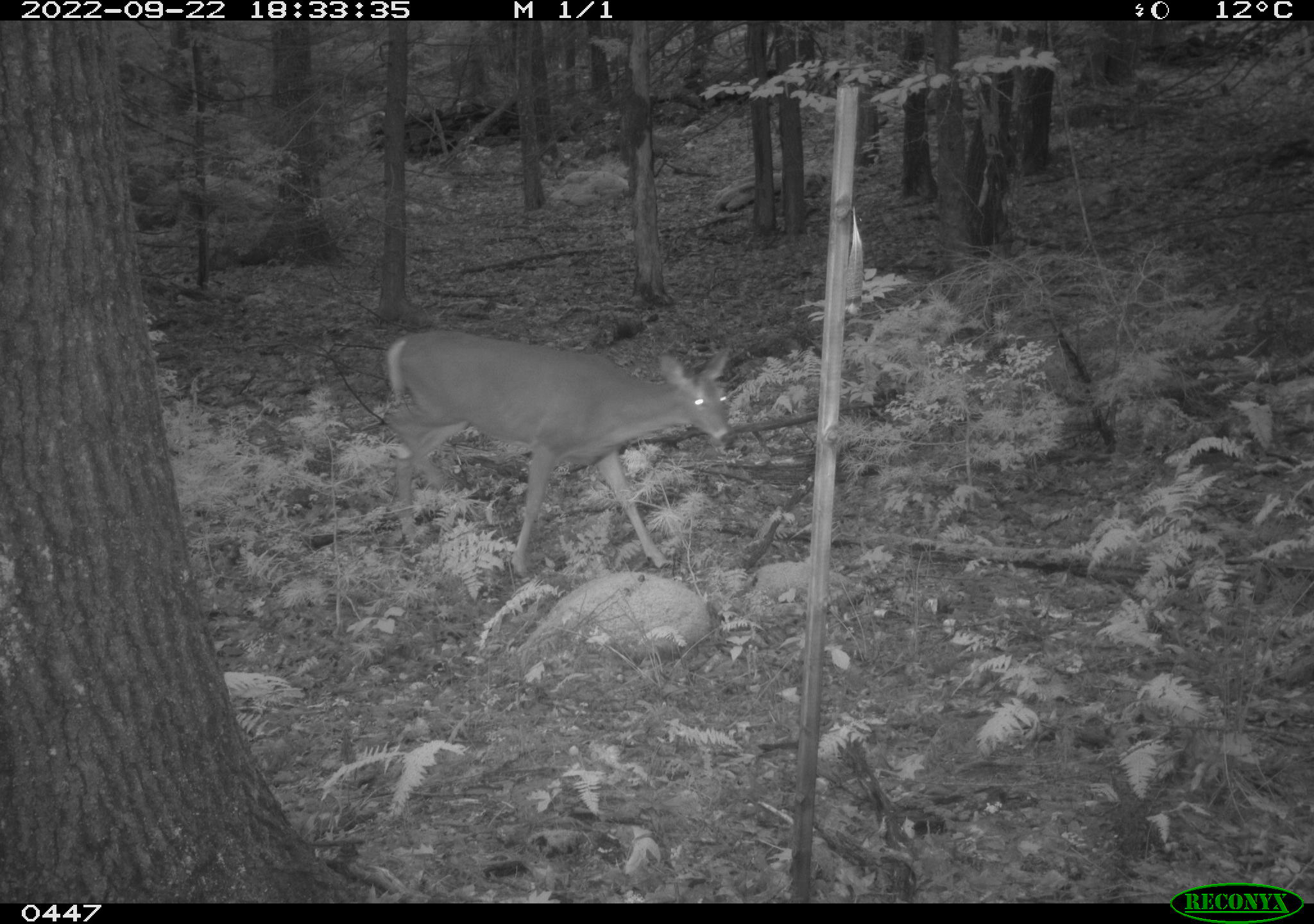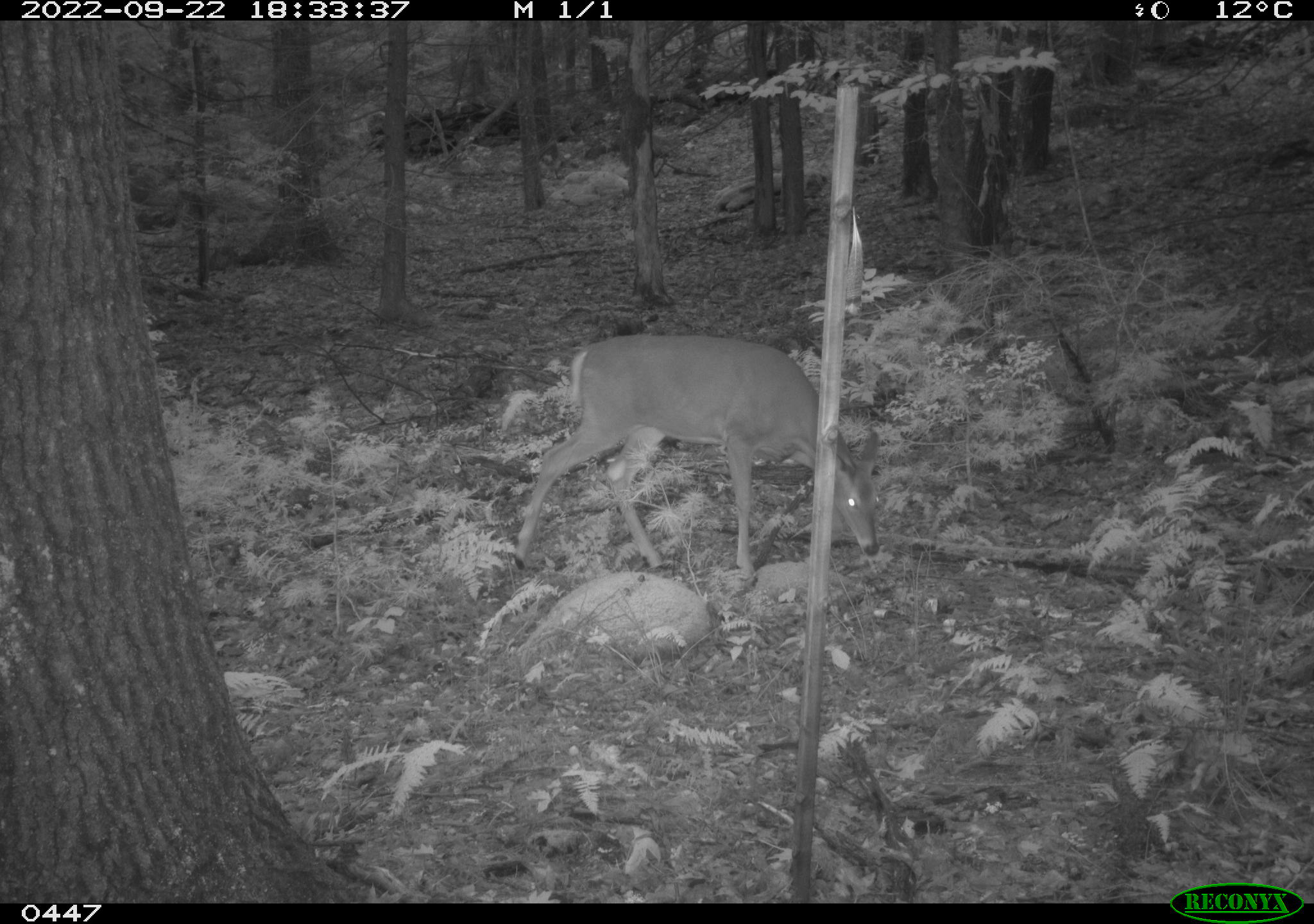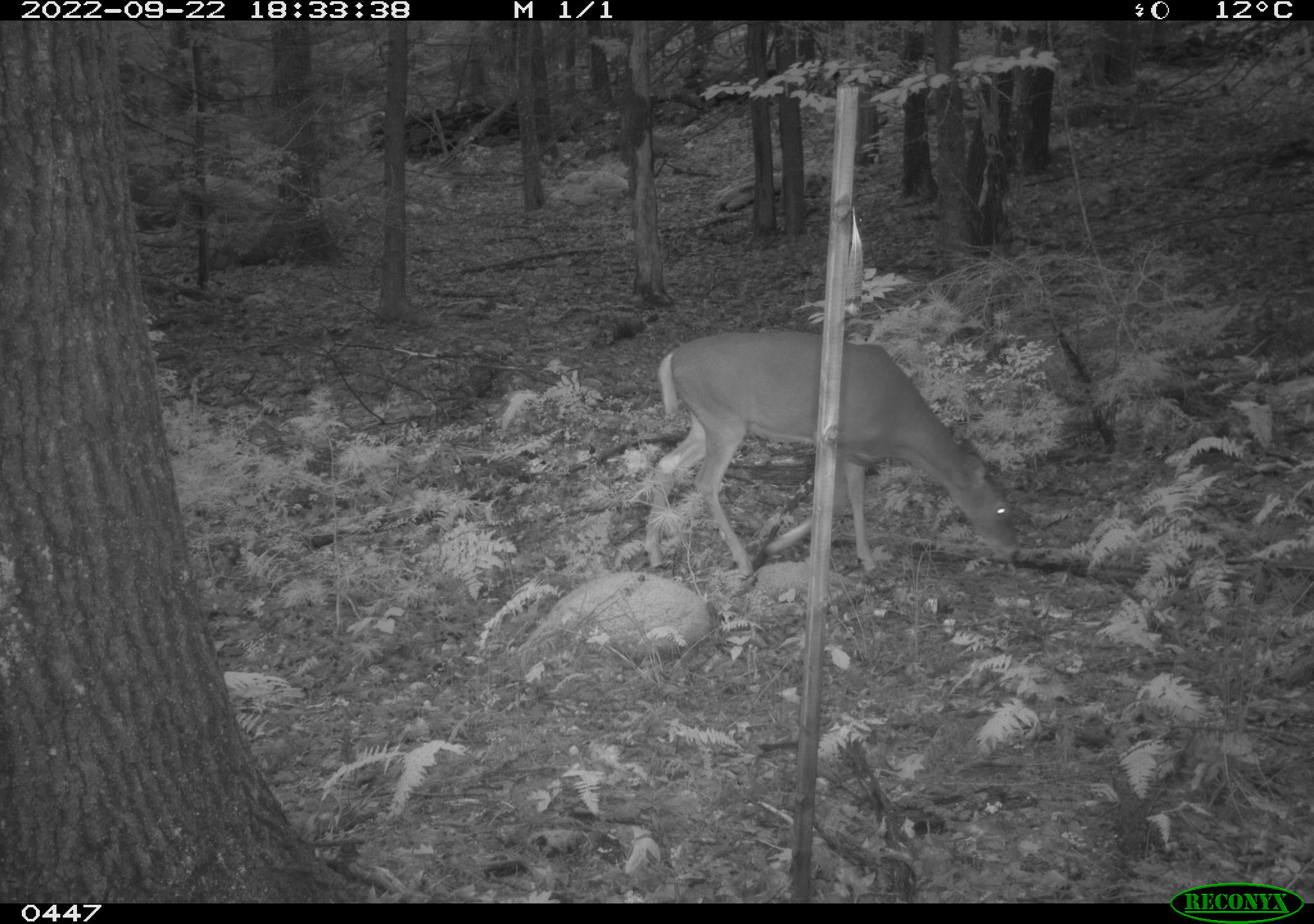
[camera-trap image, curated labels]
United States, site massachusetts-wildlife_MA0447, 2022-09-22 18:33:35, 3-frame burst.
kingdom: Animalia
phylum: Chordata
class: Mammalia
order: Artiodactyla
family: Cervidae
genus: Odocoileus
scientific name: Odocoileus virginianus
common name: white-tailed deer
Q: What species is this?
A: White-tailed deer (Odocoileus virginianus).